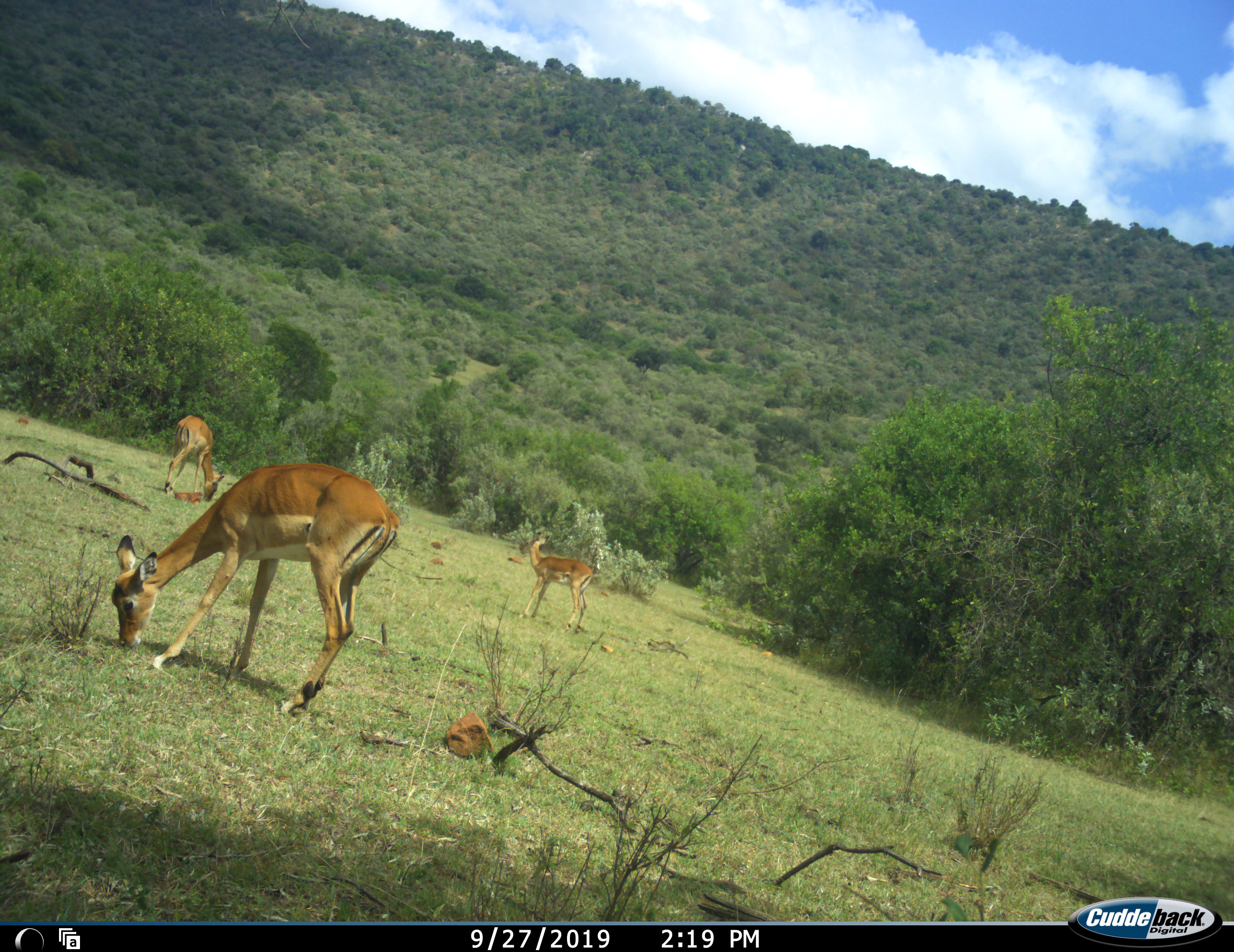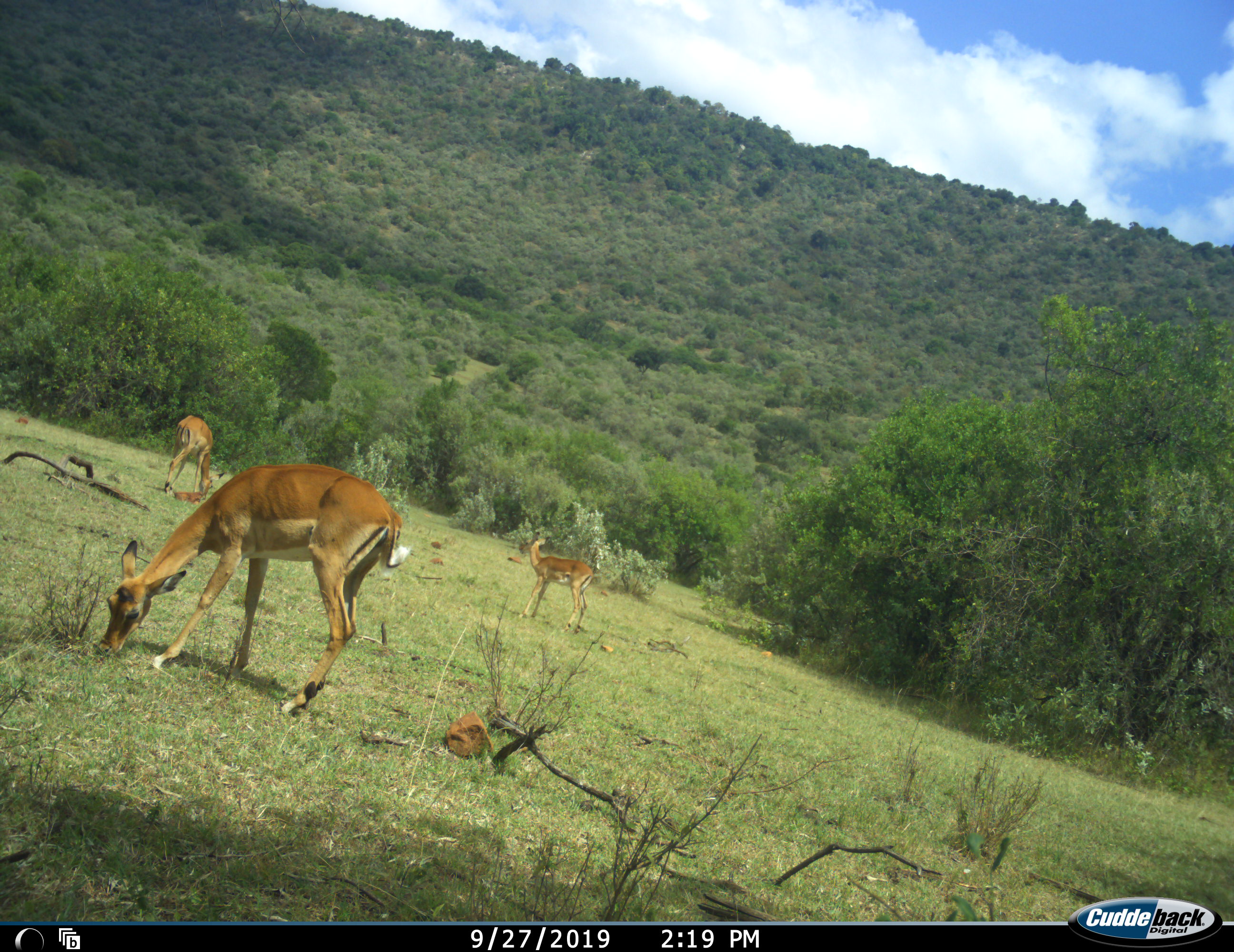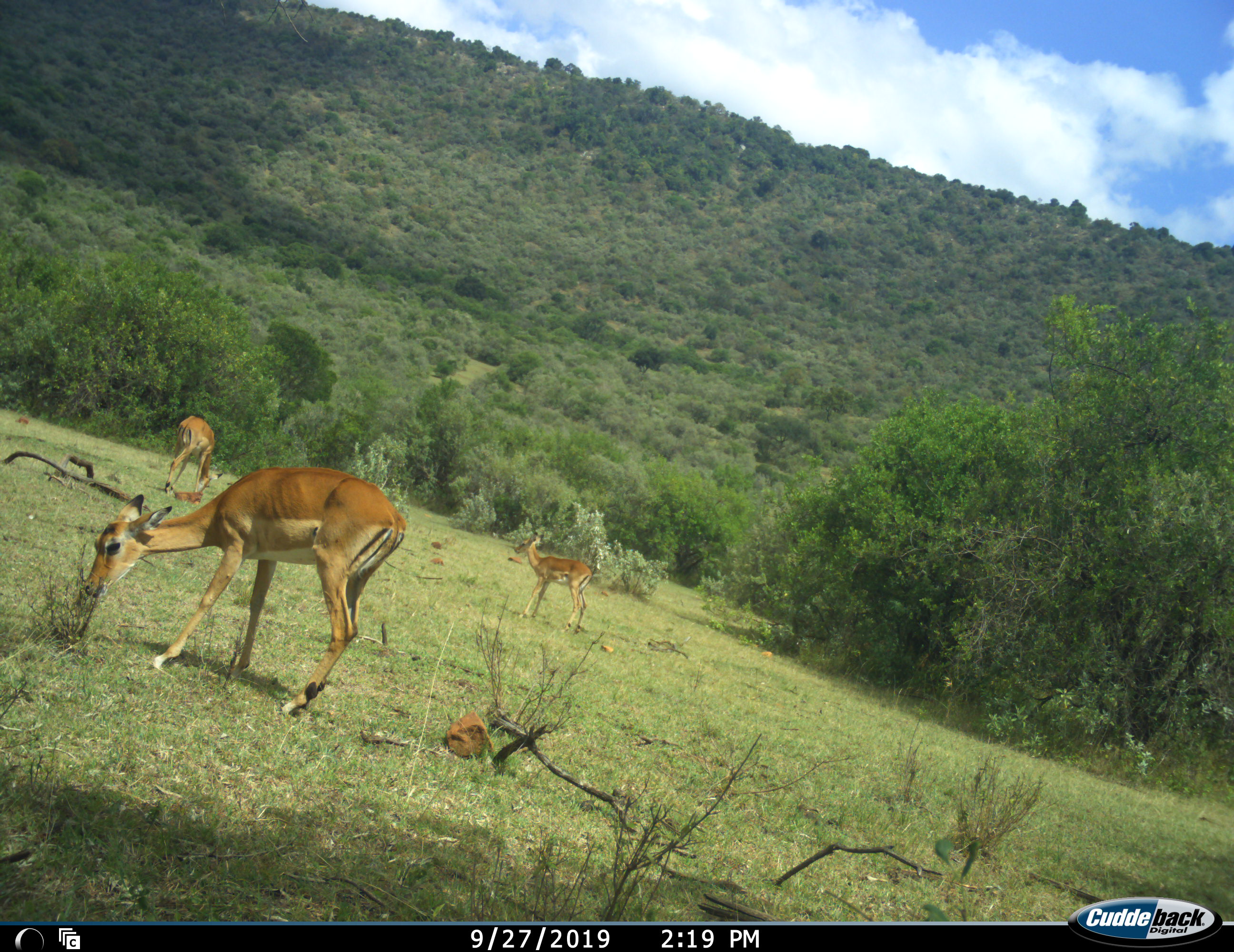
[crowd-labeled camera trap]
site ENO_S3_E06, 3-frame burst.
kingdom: Animalia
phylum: Chordata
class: Mammalia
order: Artiodactyla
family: Bovidae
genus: Aepyceros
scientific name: Aepyceros melampus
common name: impala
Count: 3.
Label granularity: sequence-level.